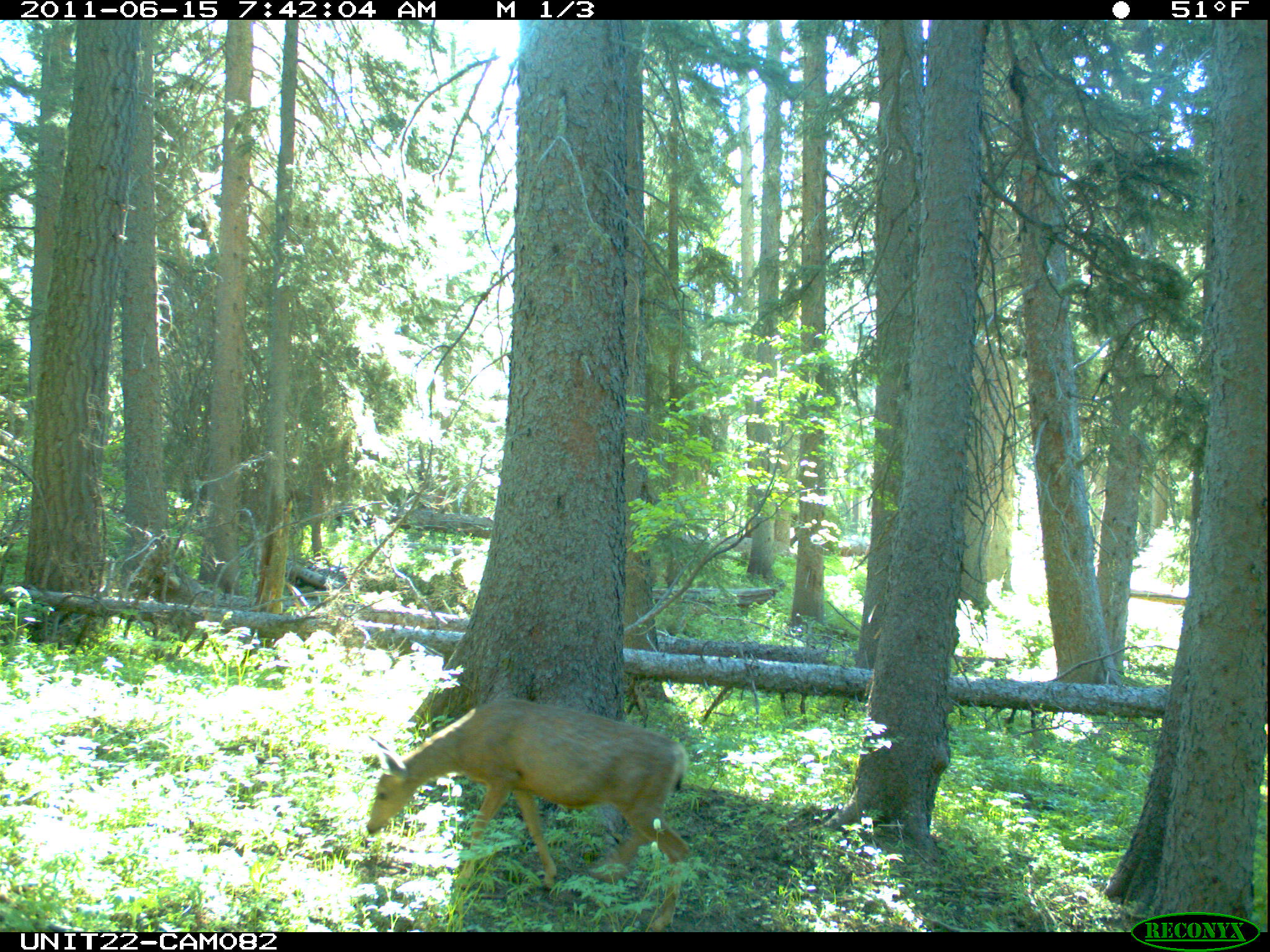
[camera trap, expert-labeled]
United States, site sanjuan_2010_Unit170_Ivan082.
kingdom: Animalia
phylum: Chordata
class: Mammalia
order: Artiodactyla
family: Cervidae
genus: Odocoileus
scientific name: Odocoileus hemionus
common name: mule deer